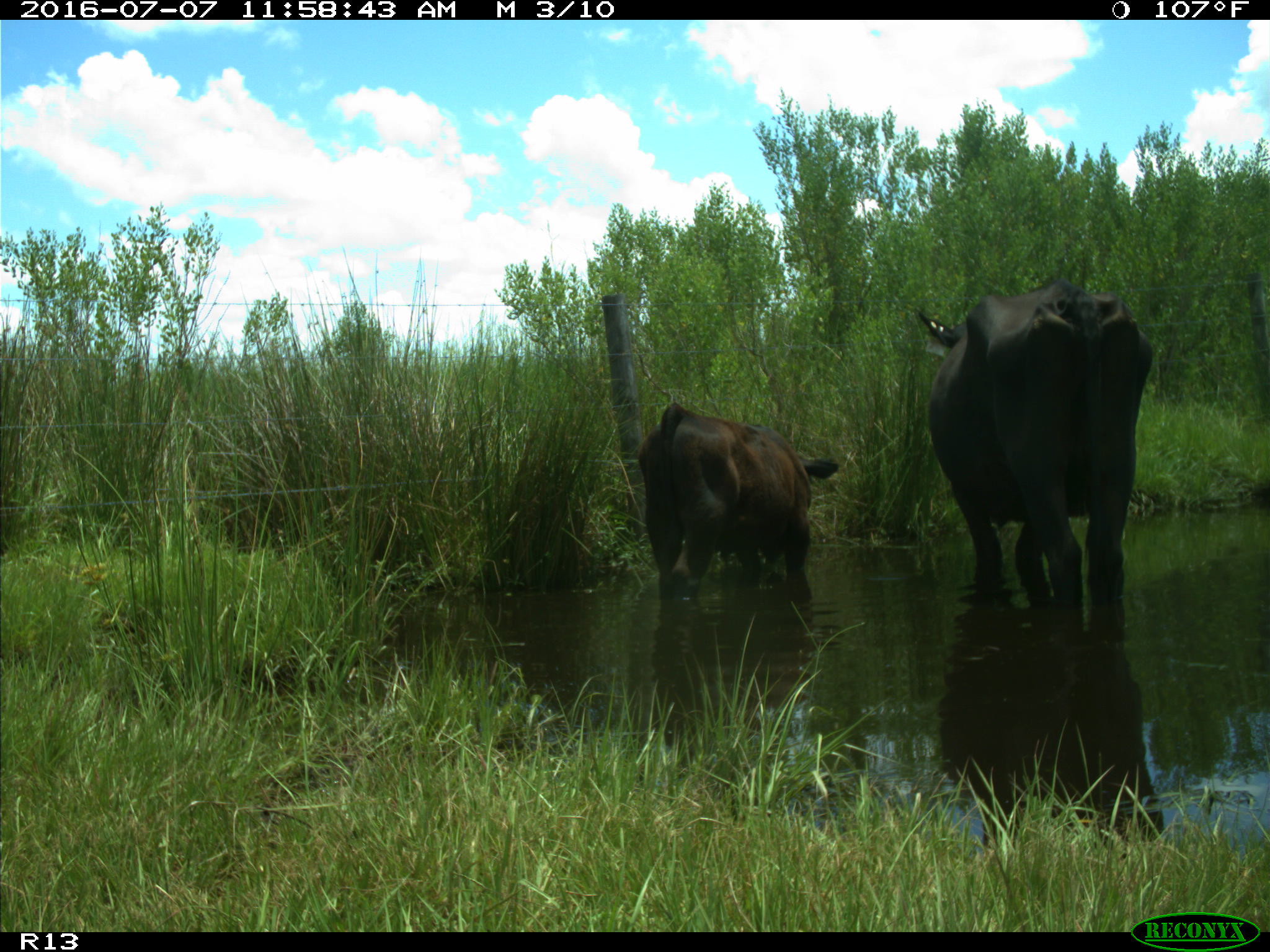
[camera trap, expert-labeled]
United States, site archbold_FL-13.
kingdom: Animalia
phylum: Chordata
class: Mammalia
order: Artiodactyla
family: Bovidae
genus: Bos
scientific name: Bos taurus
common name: domestic cow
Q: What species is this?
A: Bos taurus (domestic cow).